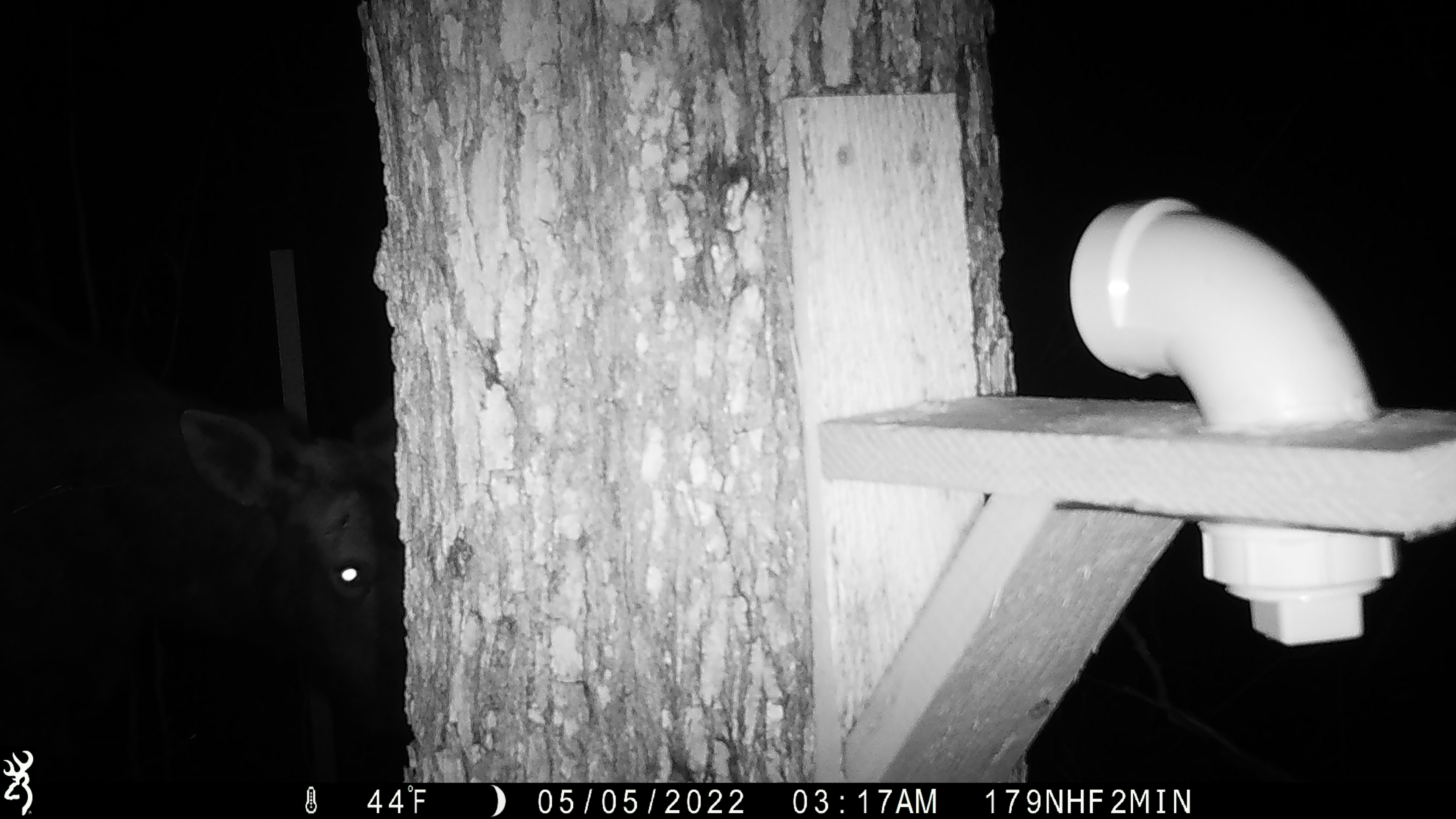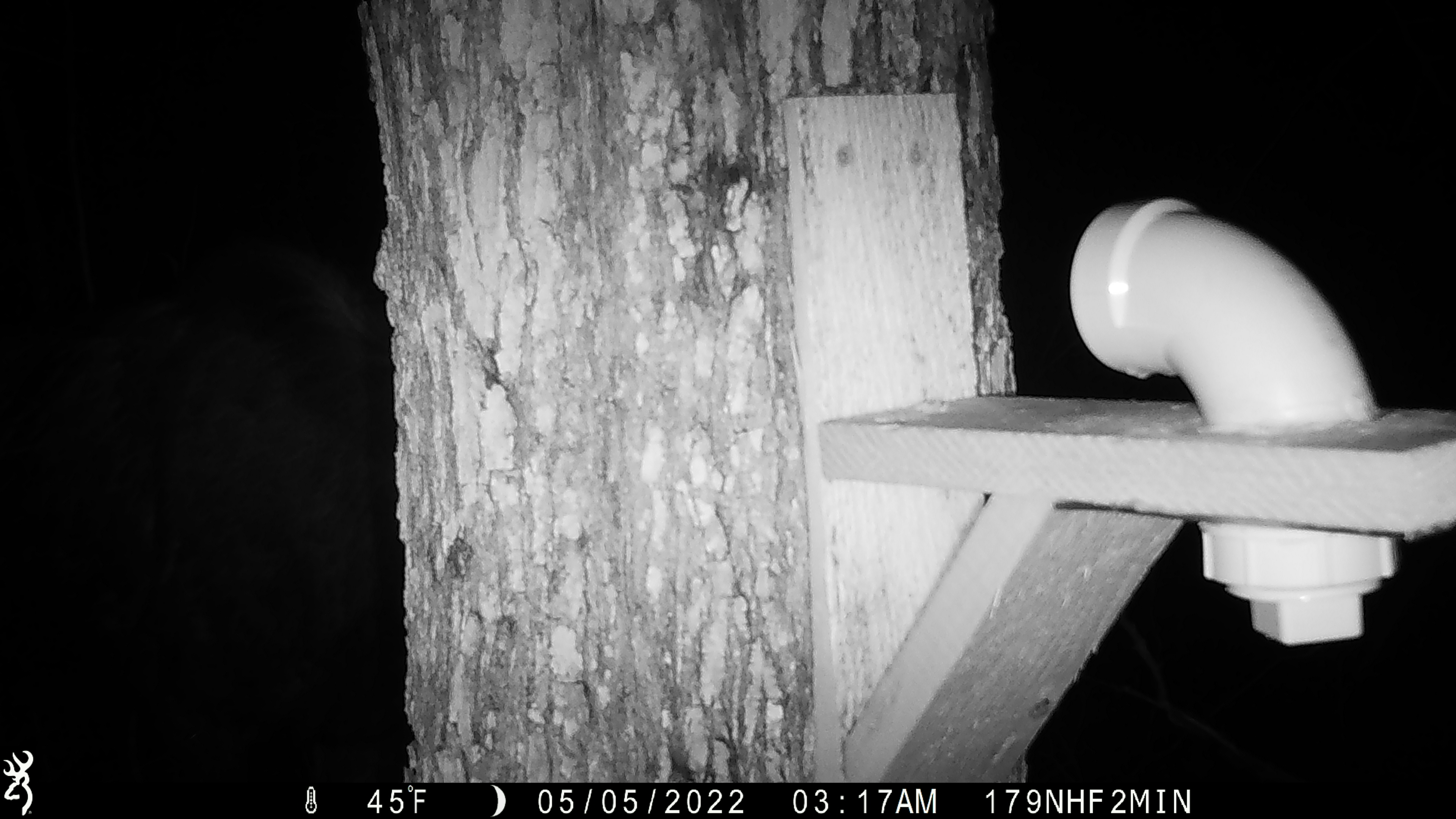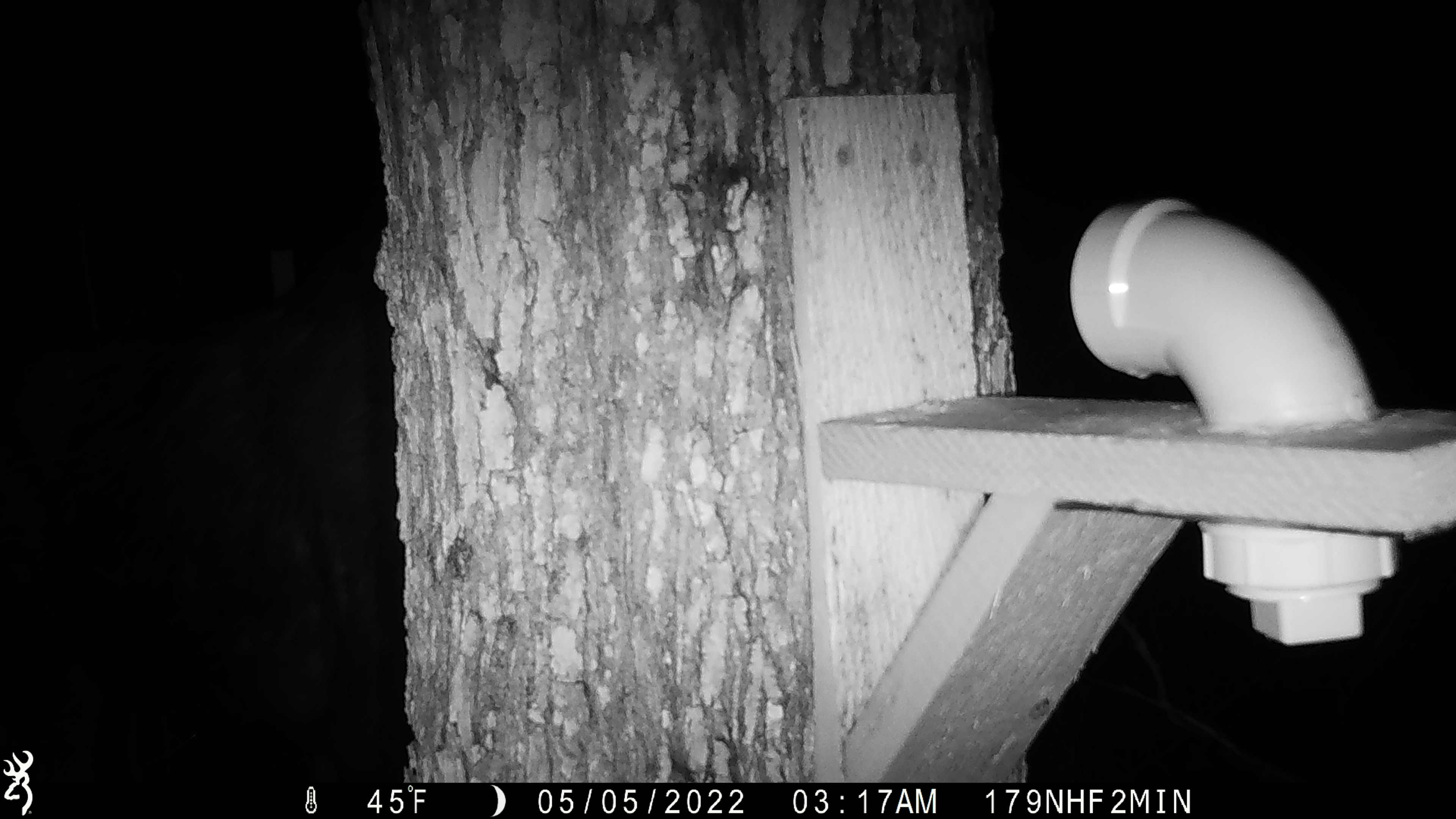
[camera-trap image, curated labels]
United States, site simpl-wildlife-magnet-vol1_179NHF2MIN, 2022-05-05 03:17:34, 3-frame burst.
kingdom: Animalia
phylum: Chordata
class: Mammalia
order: Artiodactyla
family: Cervidae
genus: Alces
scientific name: Alces alces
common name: moose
Moose (Alces alces).